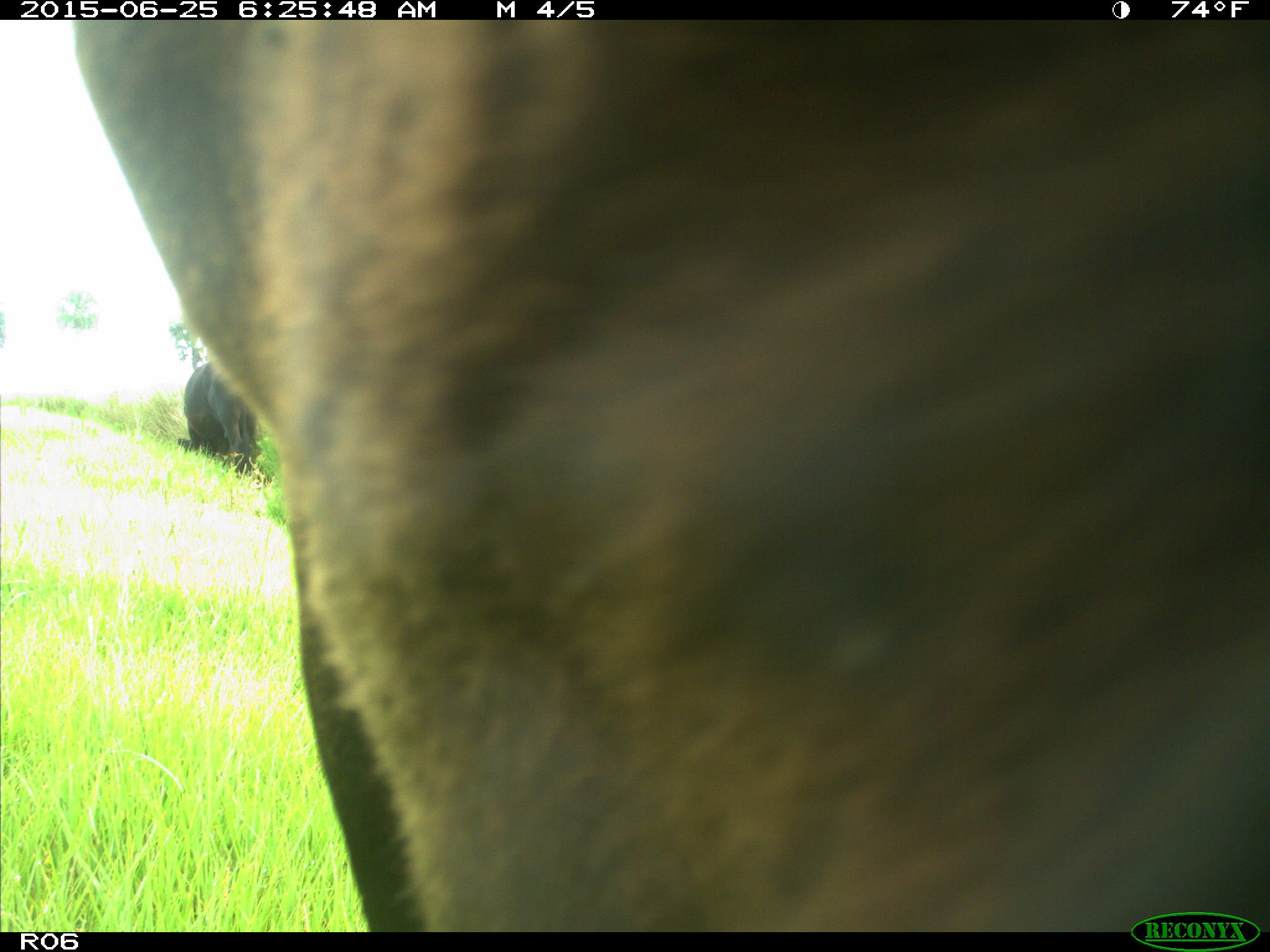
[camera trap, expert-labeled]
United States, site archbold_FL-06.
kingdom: Animalia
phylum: Chordata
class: Mammalia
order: Artiodactyla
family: Bovidae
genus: Bos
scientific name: Bos taurus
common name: domestic cow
Bos taurus (domestic cow).